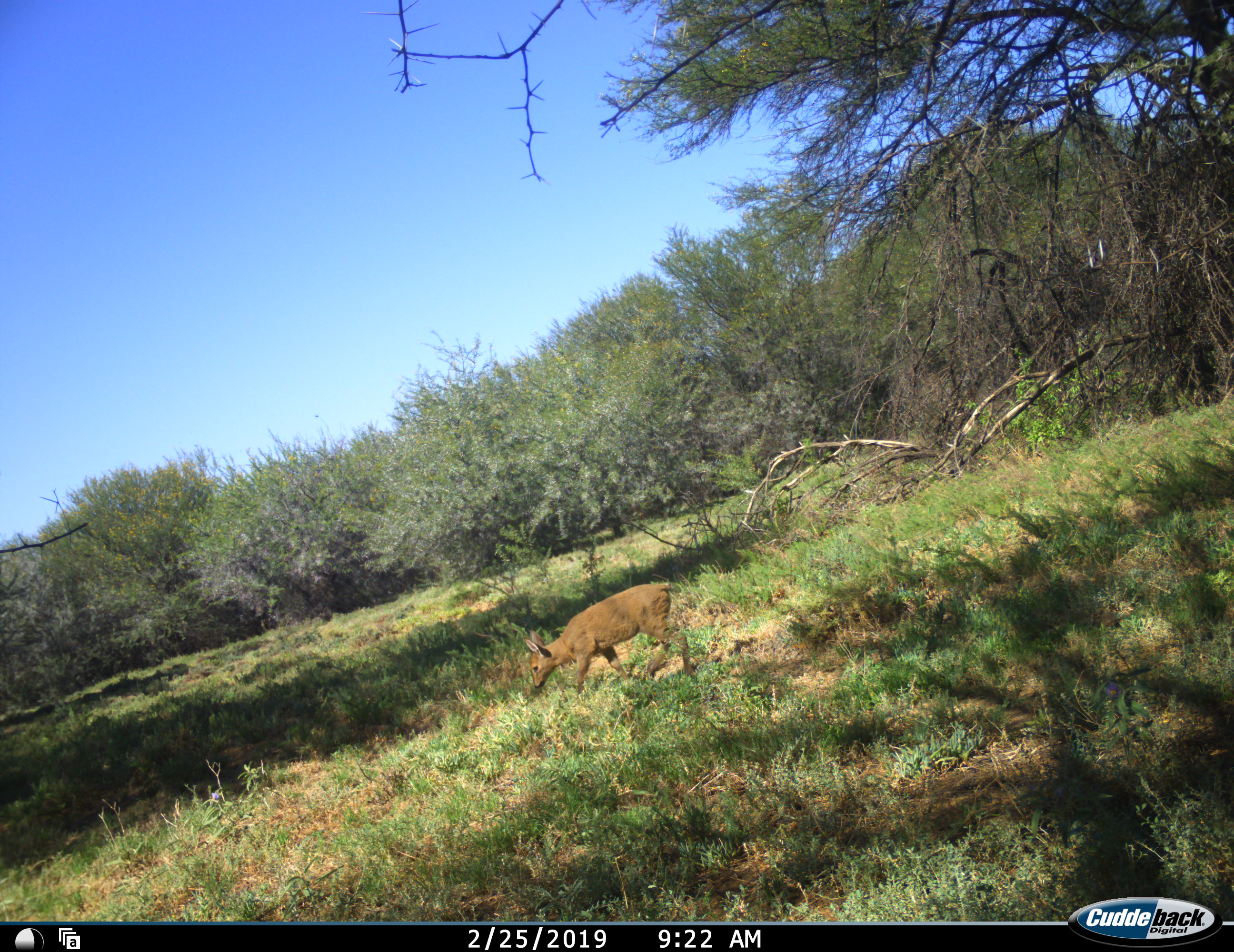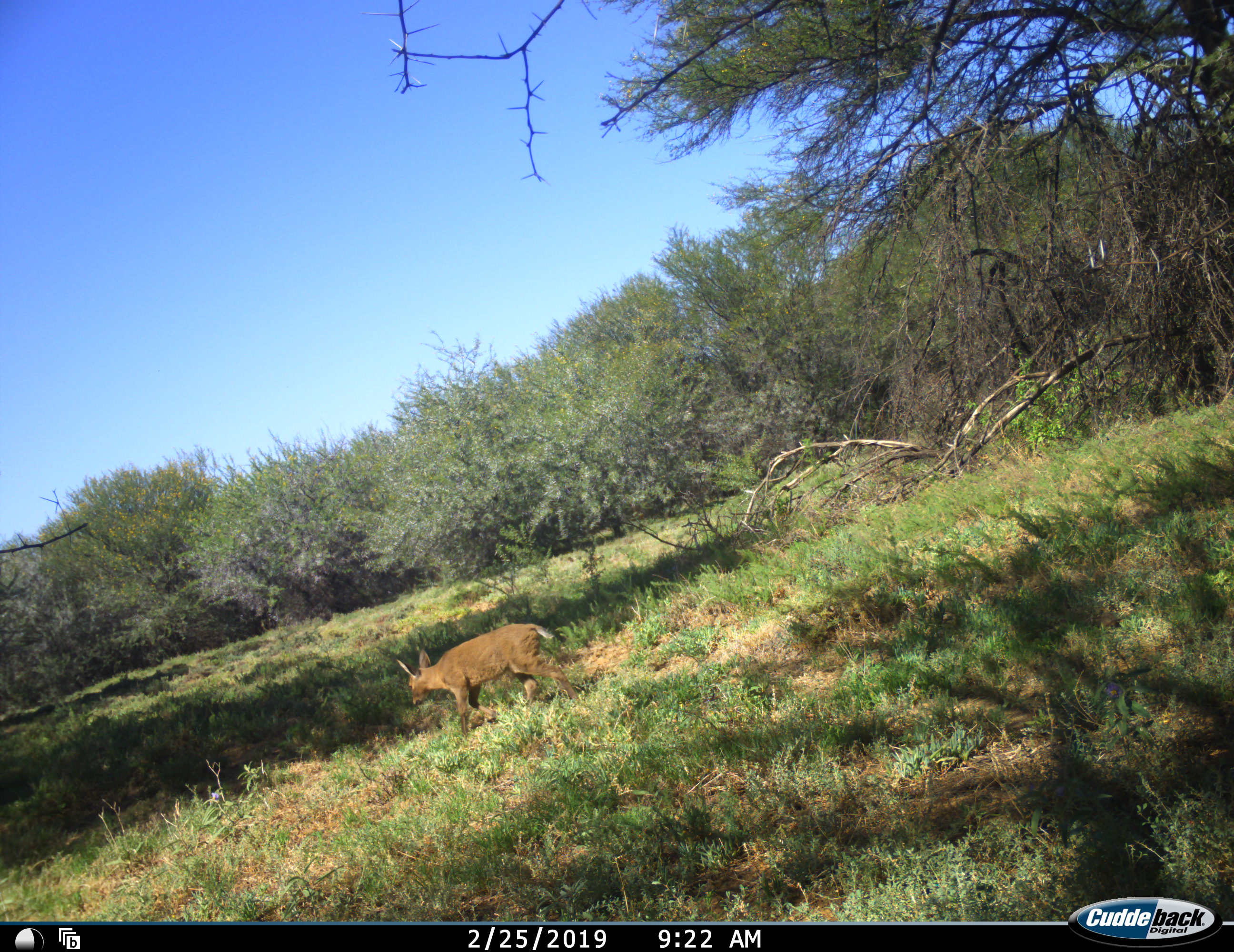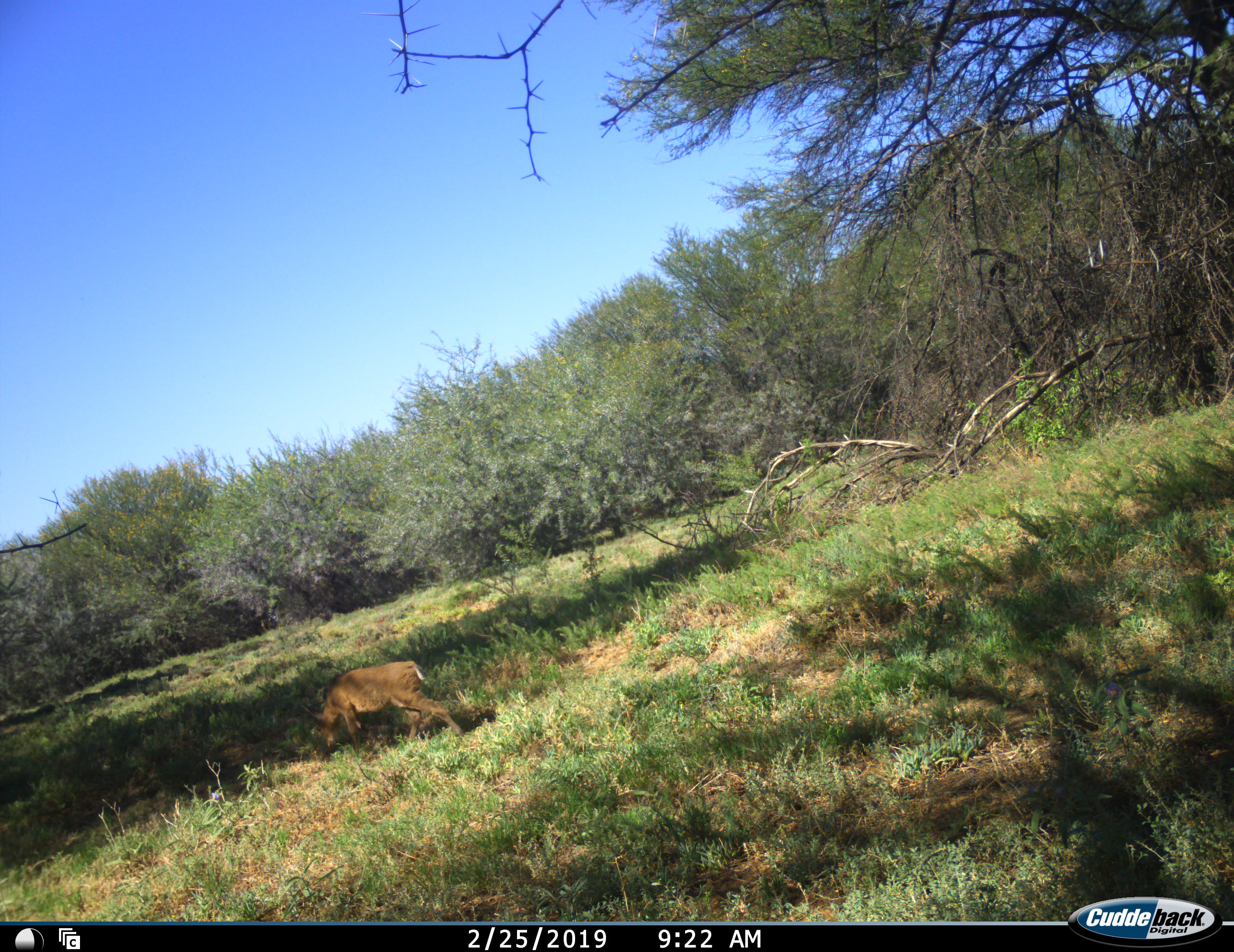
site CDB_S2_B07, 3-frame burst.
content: unidentified animal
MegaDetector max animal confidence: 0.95